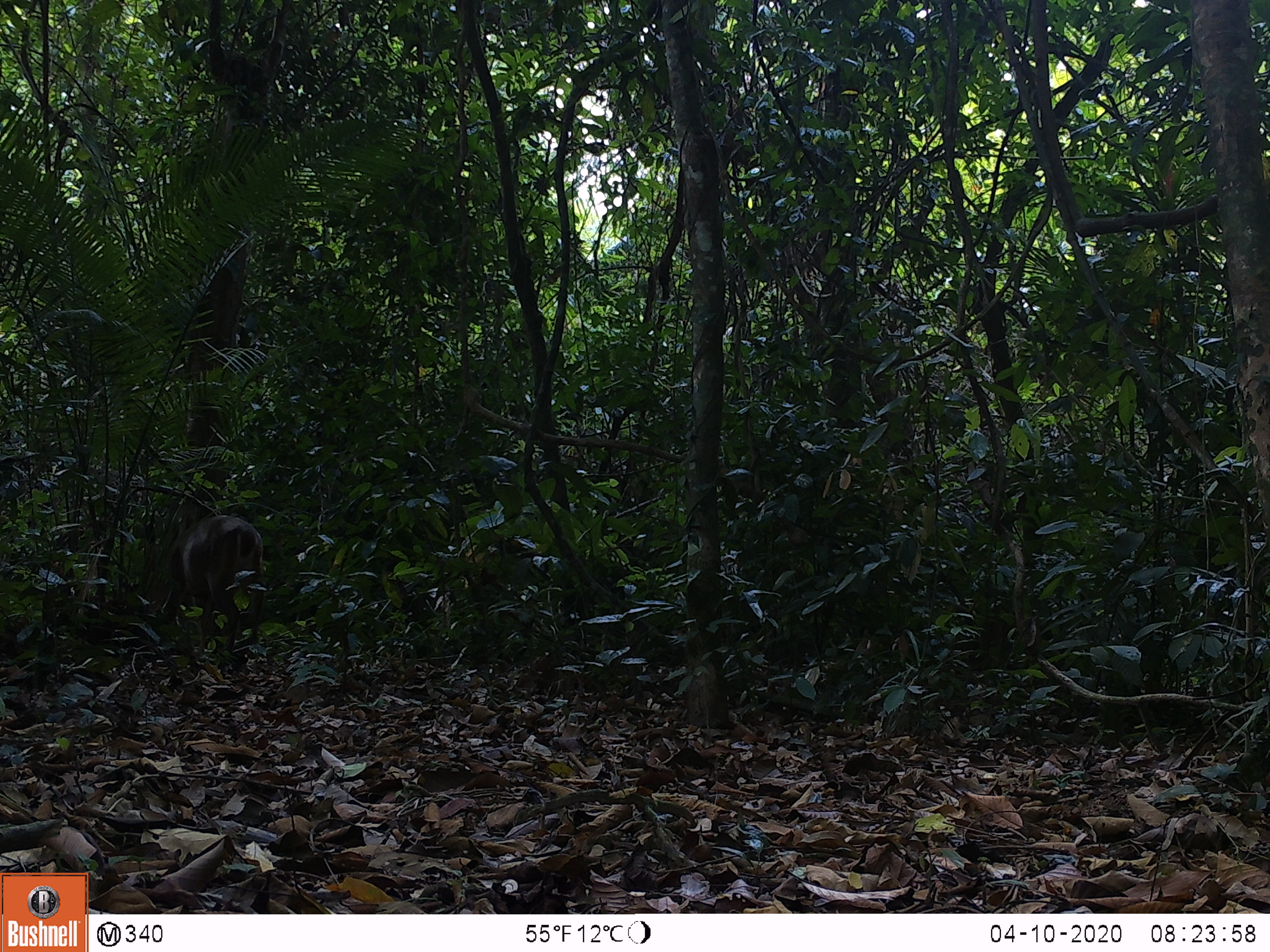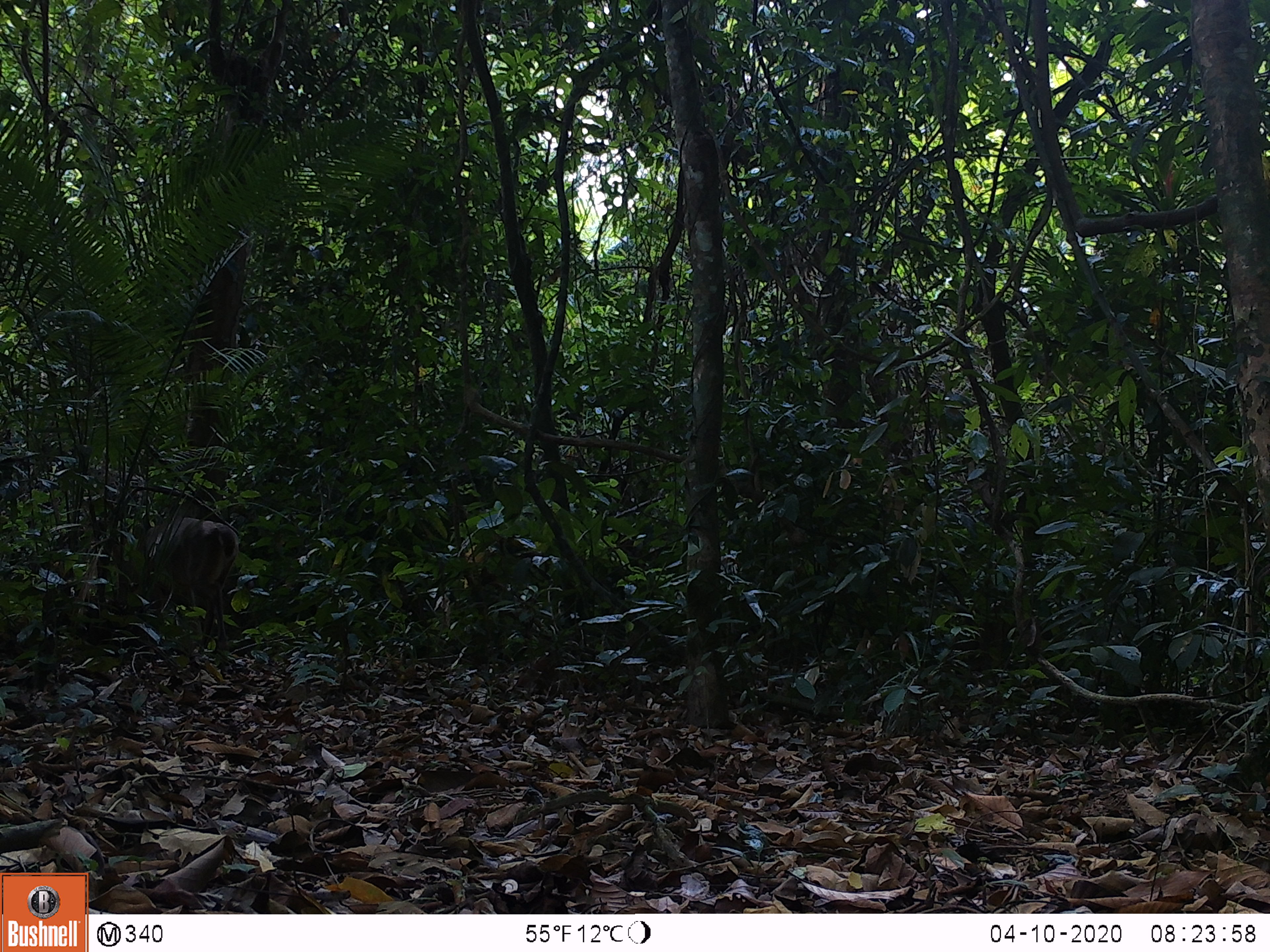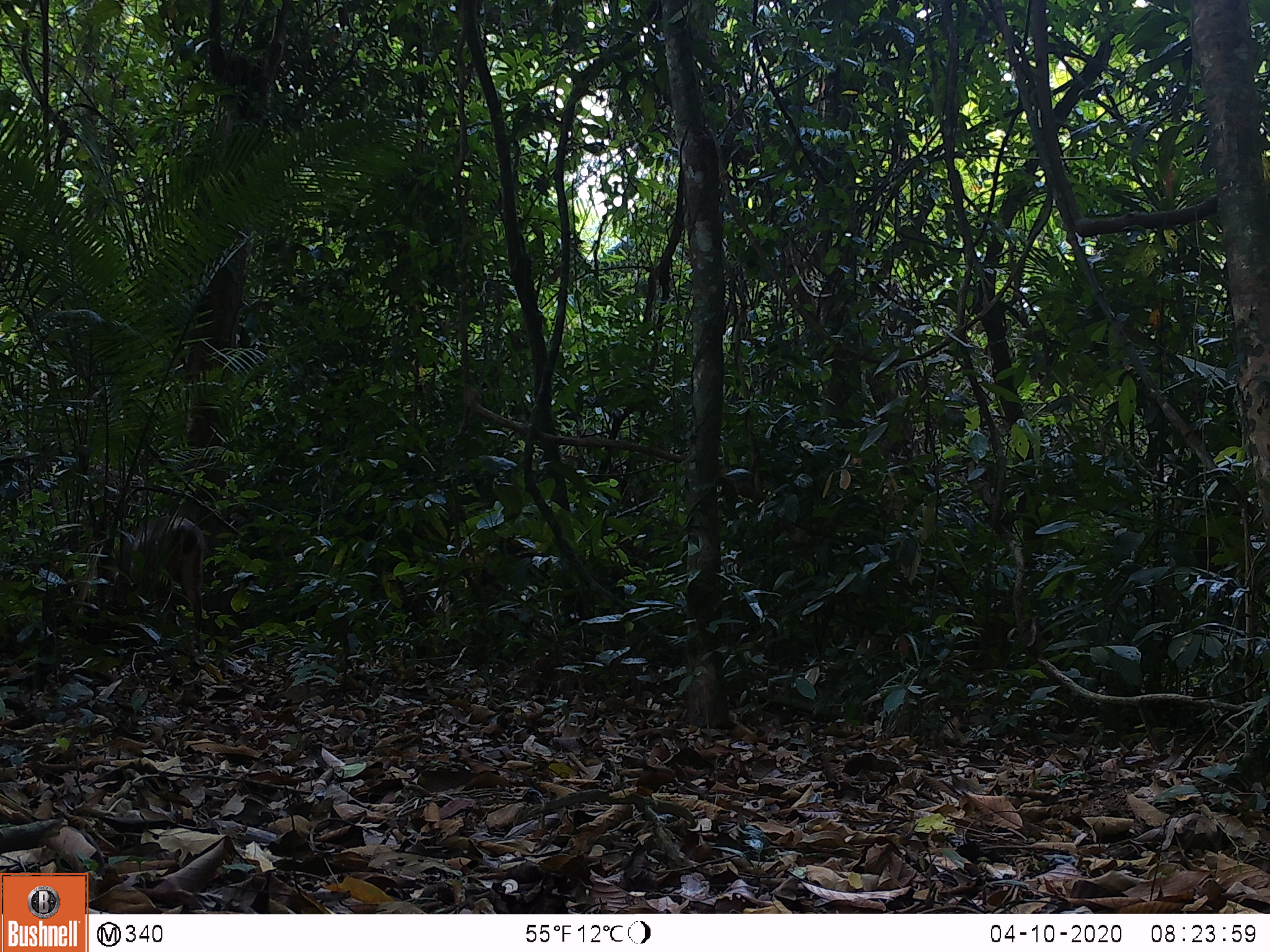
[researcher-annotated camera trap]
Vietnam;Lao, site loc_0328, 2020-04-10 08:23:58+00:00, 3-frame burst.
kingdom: Animalia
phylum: Chordata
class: Mammalia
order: Artiodactyla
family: Cervidae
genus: Muntiacus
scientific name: Muntiacus vuquangensis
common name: large-antlered muntjac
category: large antlered muntjac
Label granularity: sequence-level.